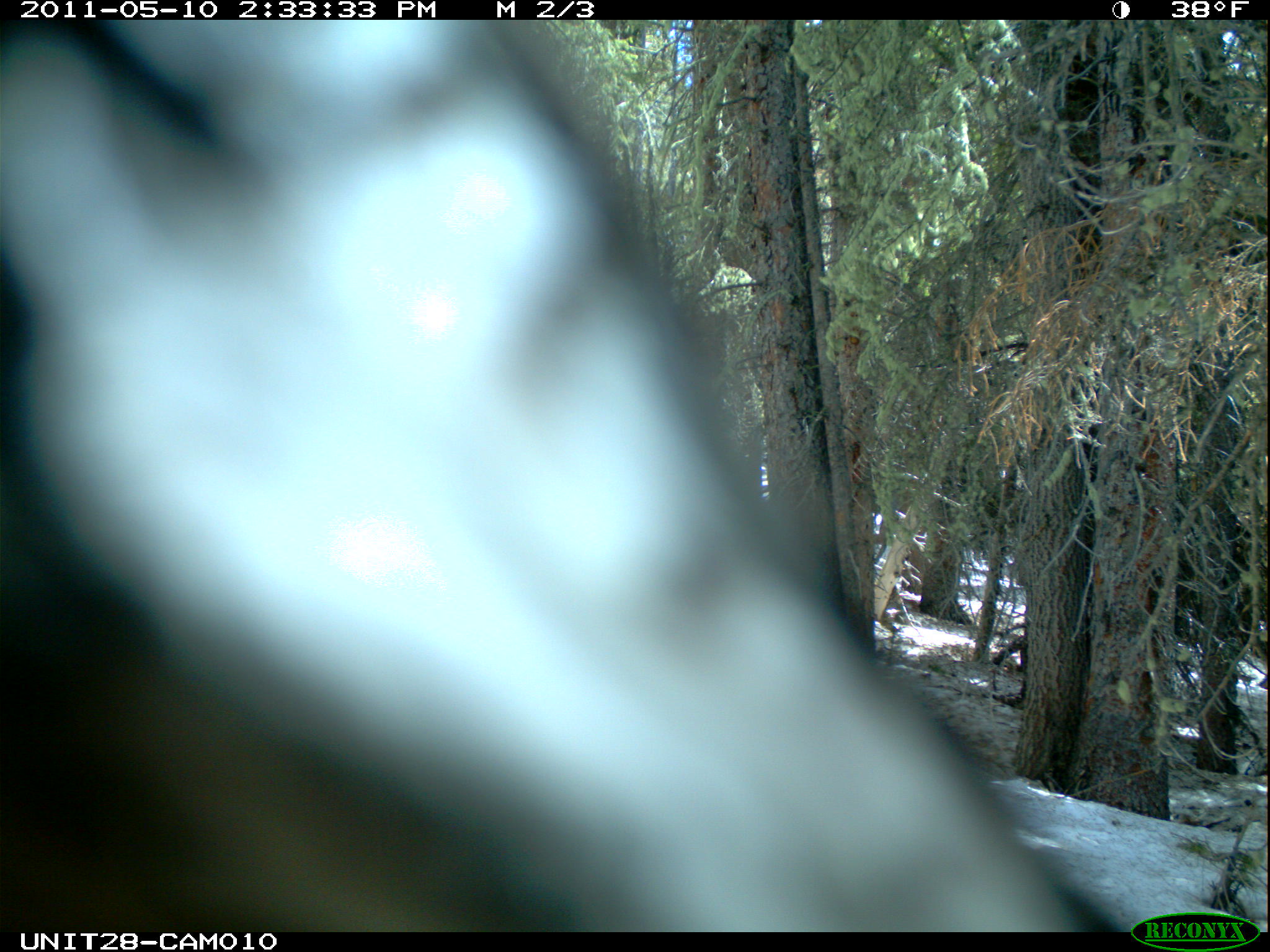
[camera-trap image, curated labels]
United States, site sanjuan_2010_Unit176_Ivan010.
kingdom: Animalia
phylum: Chordata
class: Aves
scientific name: Aves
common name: birds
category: unidentified bird